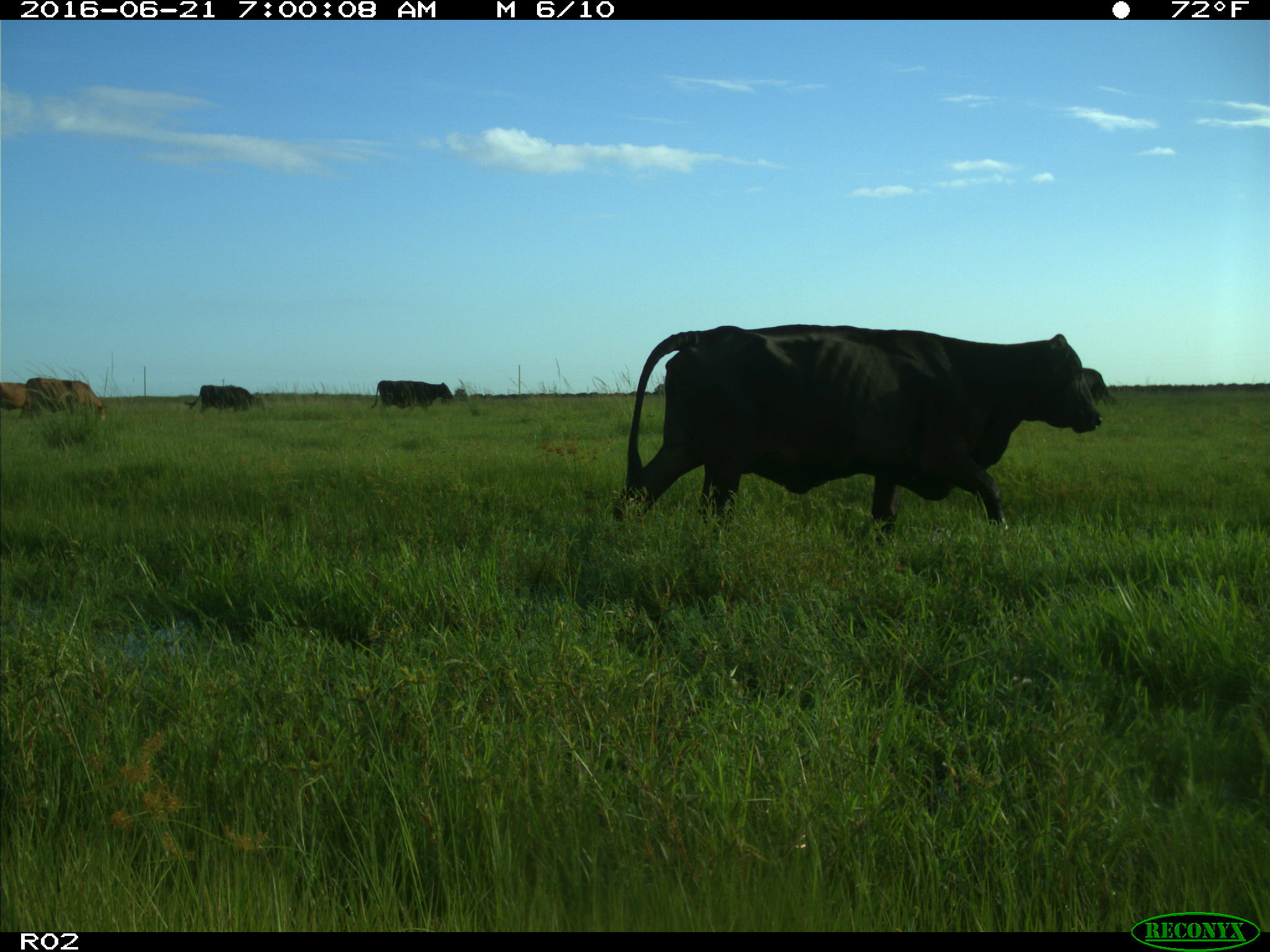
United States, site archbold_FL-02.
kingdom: Animalia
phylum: Chordata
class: Mammalia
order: Artiodactyla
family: Bovidae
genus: Bos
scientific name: Bos taurus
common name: domestic cow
Bos taurus (domestic cow).